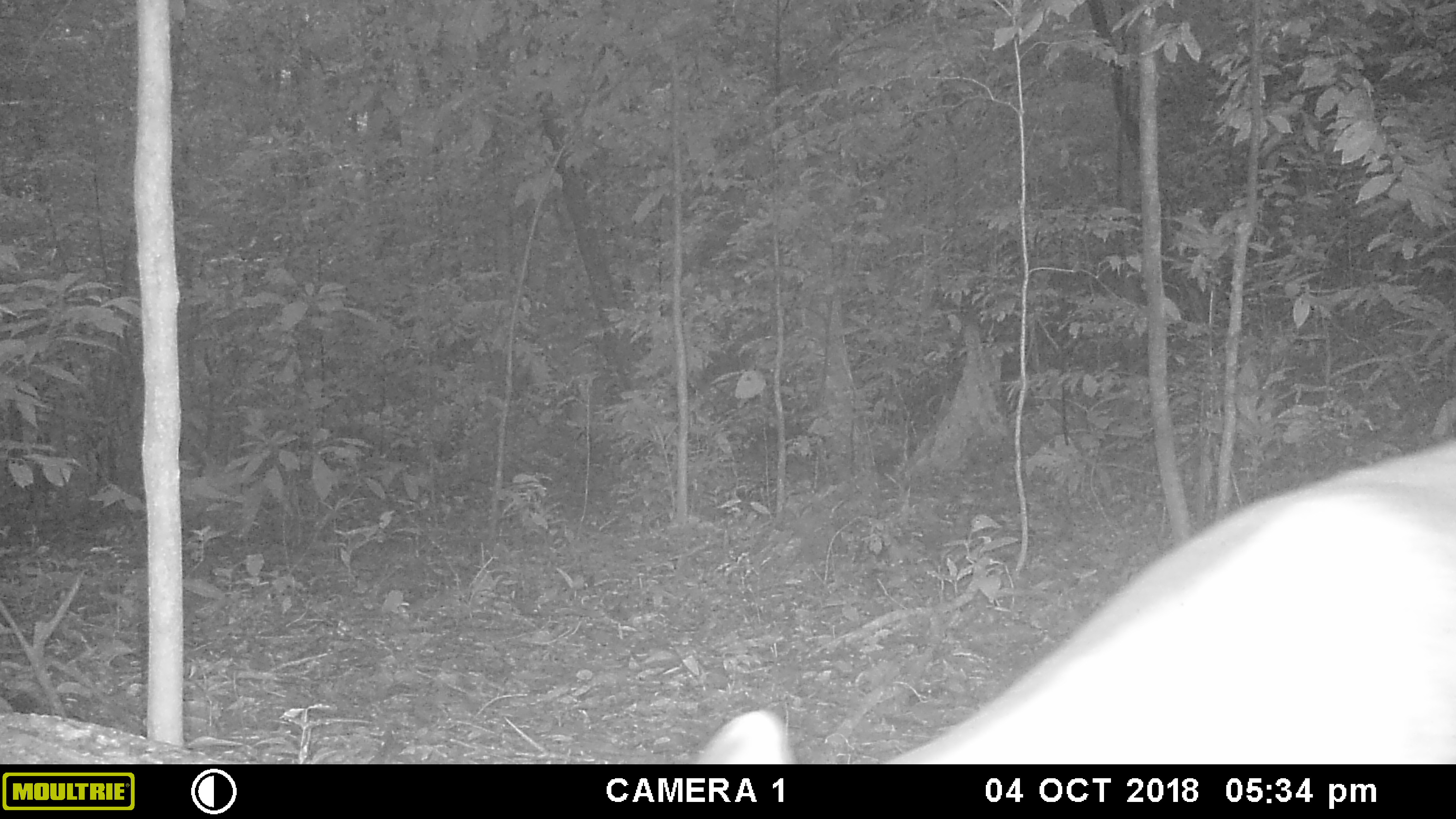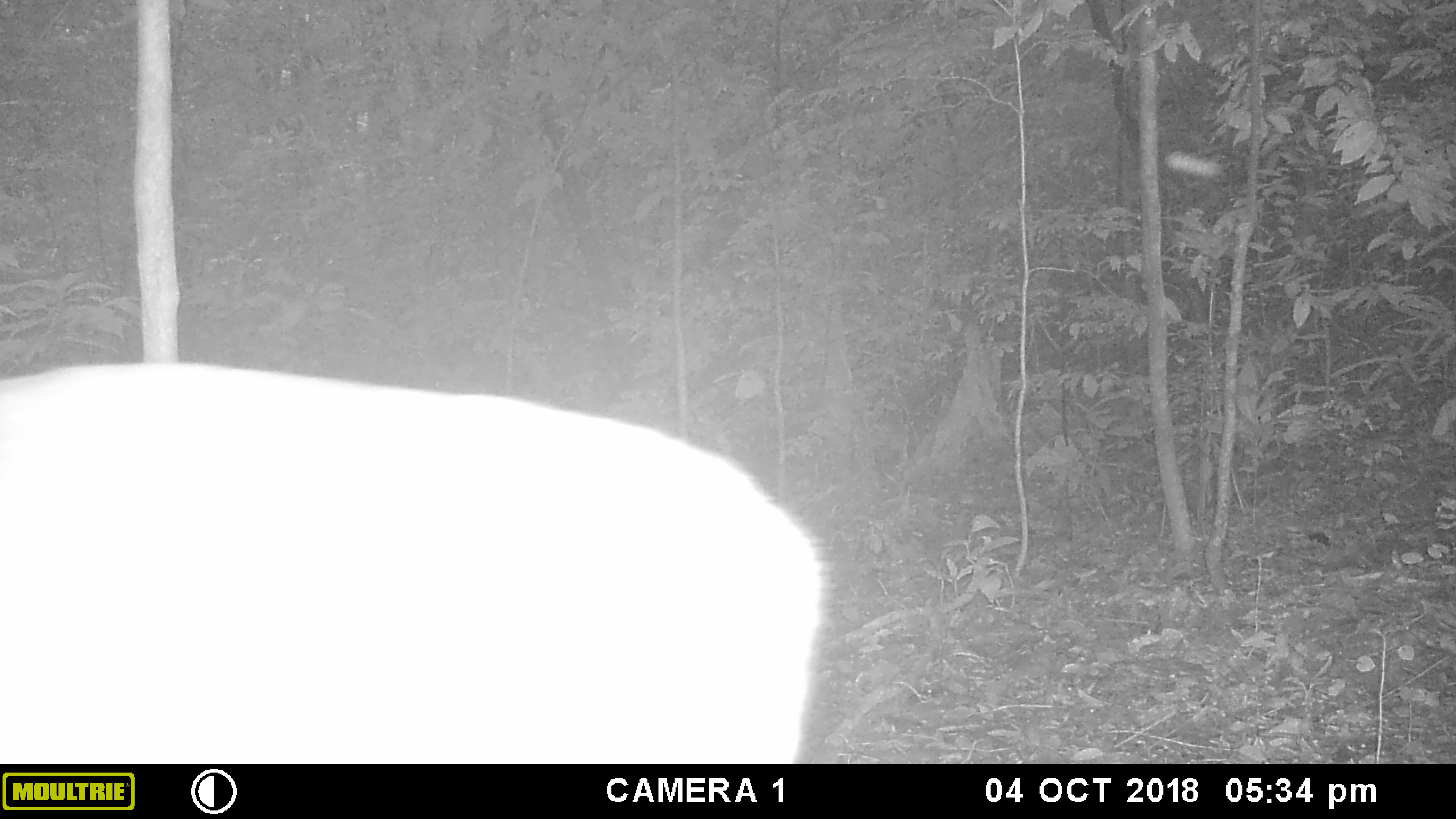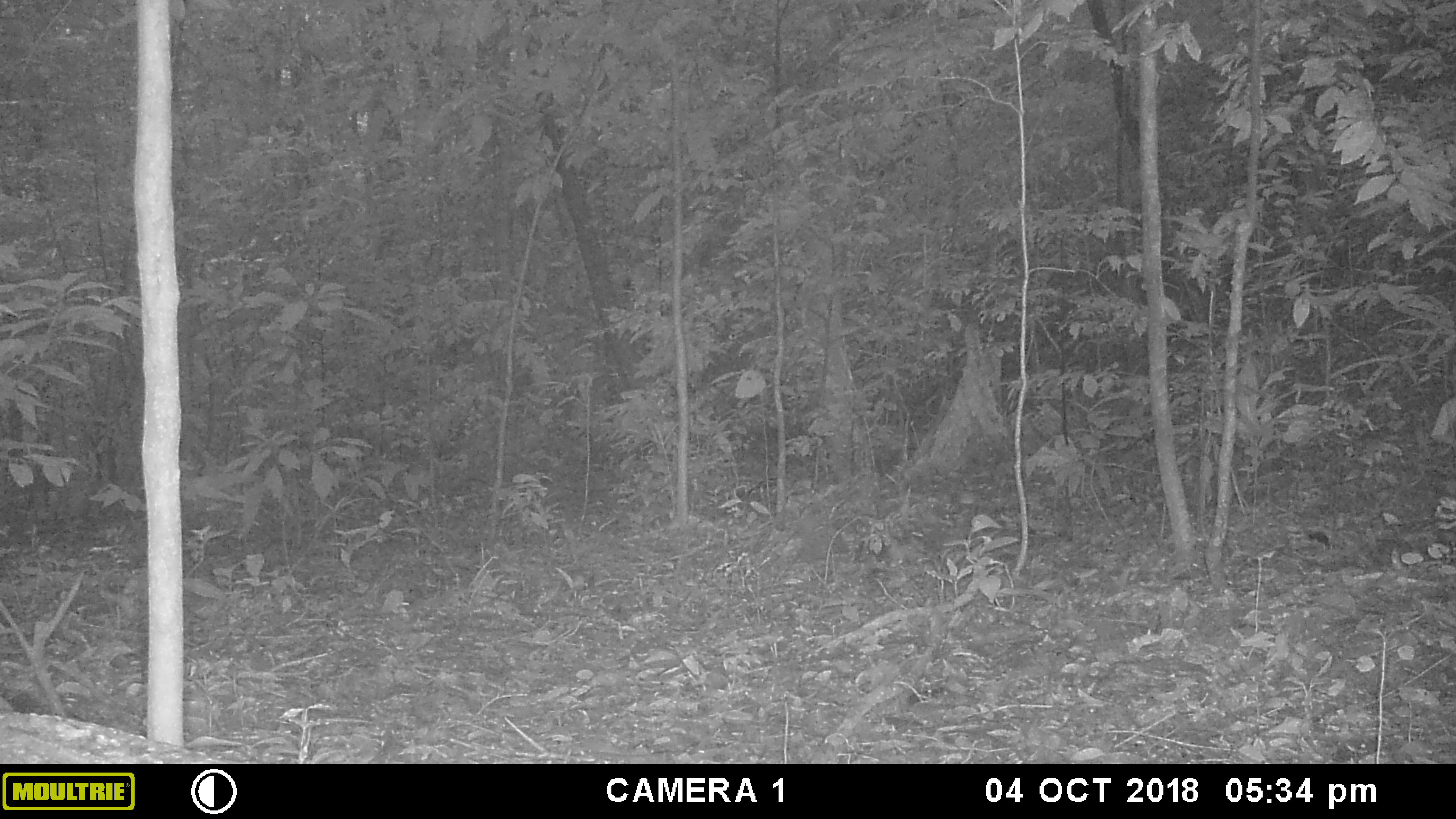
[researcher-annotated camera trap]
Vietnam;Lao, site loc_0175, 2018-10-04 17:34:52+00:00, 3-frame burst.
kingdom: Animalia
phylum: Chordata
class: Mammalia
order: Artiodactyla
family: Cervidae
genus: Muntiacus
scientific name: Muntiacus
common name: muntjacs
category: unidentified muntjac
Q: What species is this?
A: Unidentified muntjac (muntjacs) (Muntiacus).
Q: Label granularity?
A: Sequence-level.